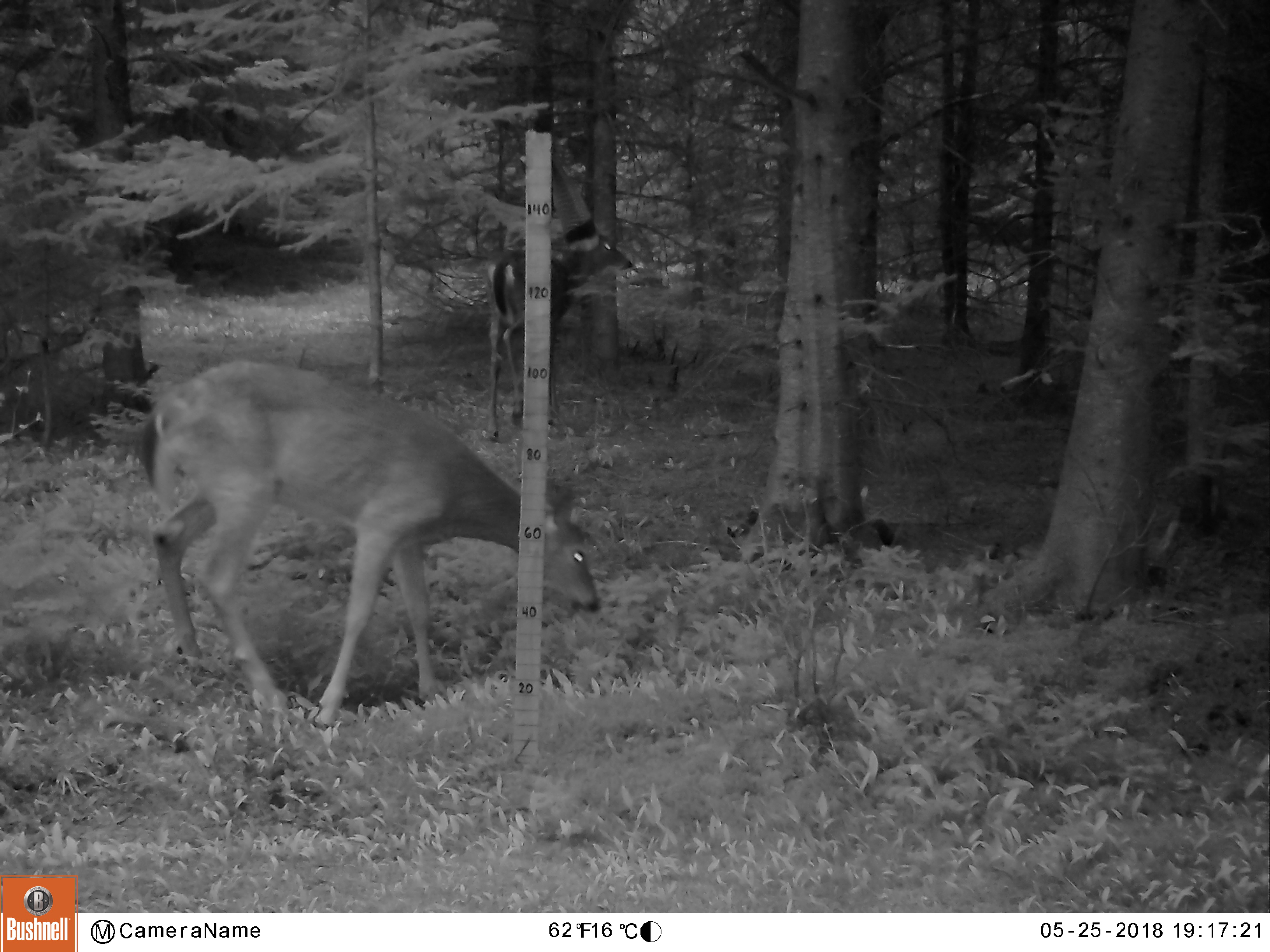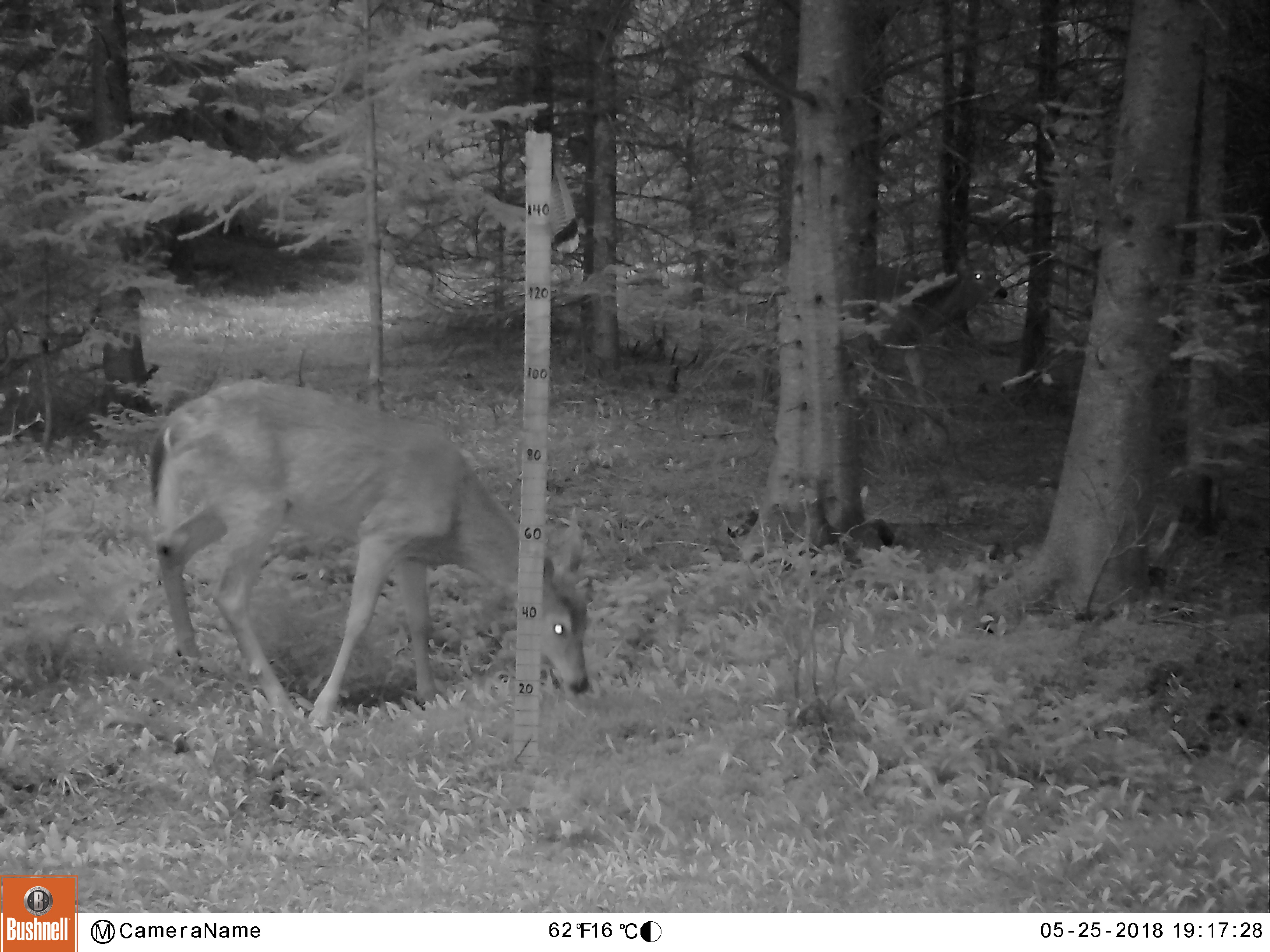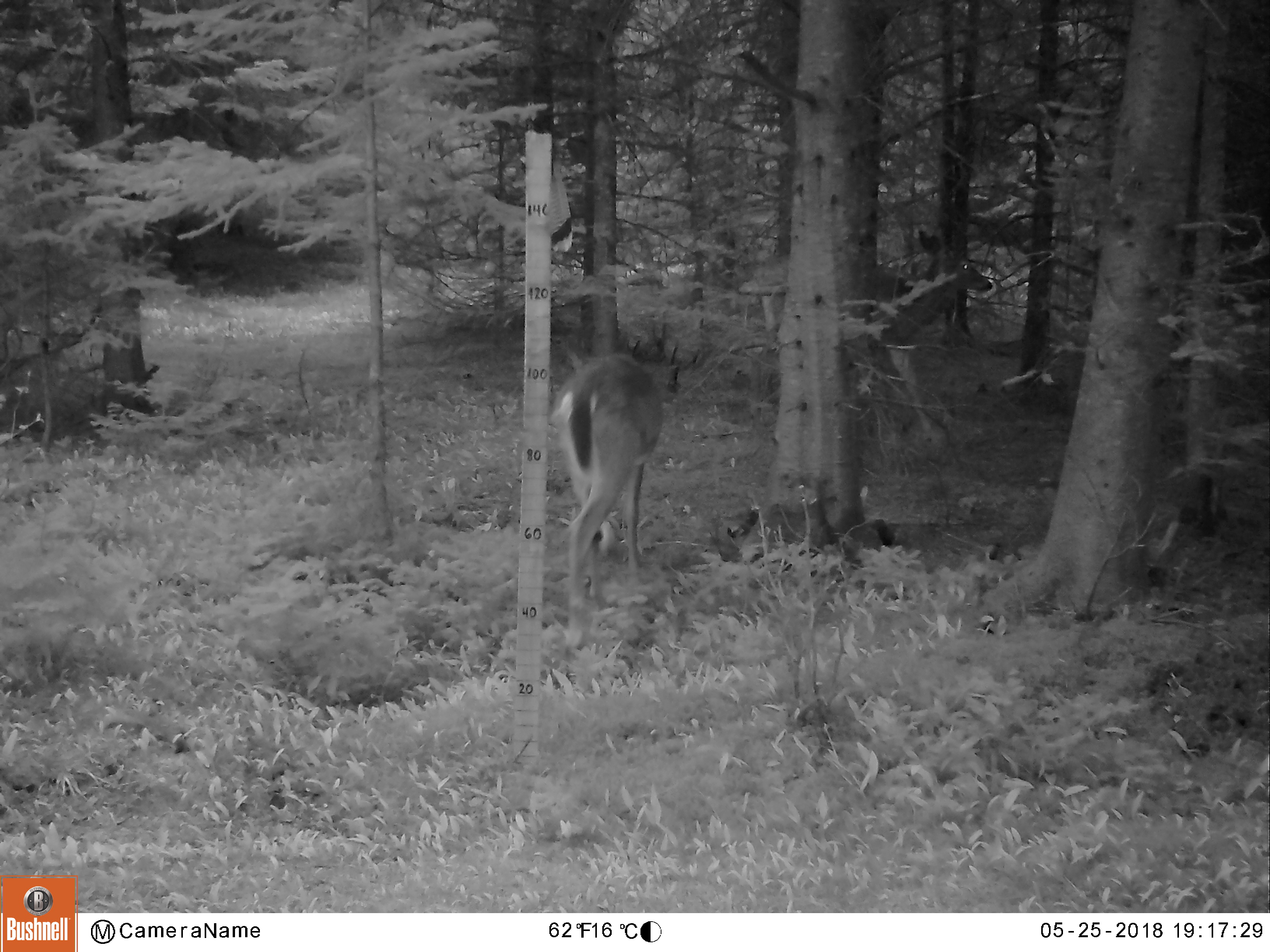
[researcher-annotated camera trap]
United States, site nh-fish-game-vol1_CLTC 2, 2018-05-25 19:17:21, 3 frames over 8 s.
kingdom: Animalia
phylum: Chordata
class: Mammalia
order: Artiodactyla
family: Cervidae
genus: Odocoileus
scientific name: Odocoileus virginianus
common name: white-tailed deer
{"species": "white-tailed deer (Odocoileus virginianus)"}